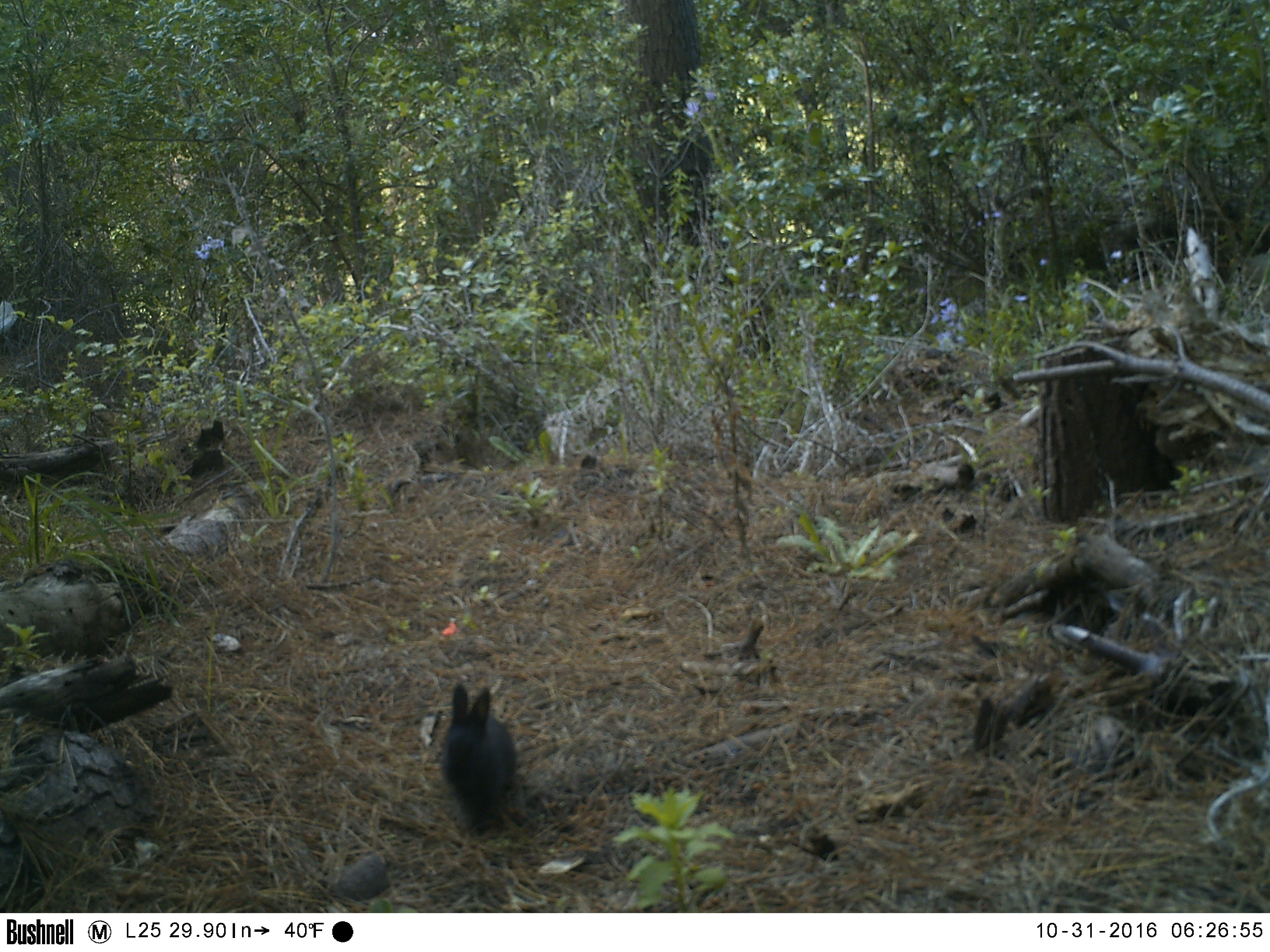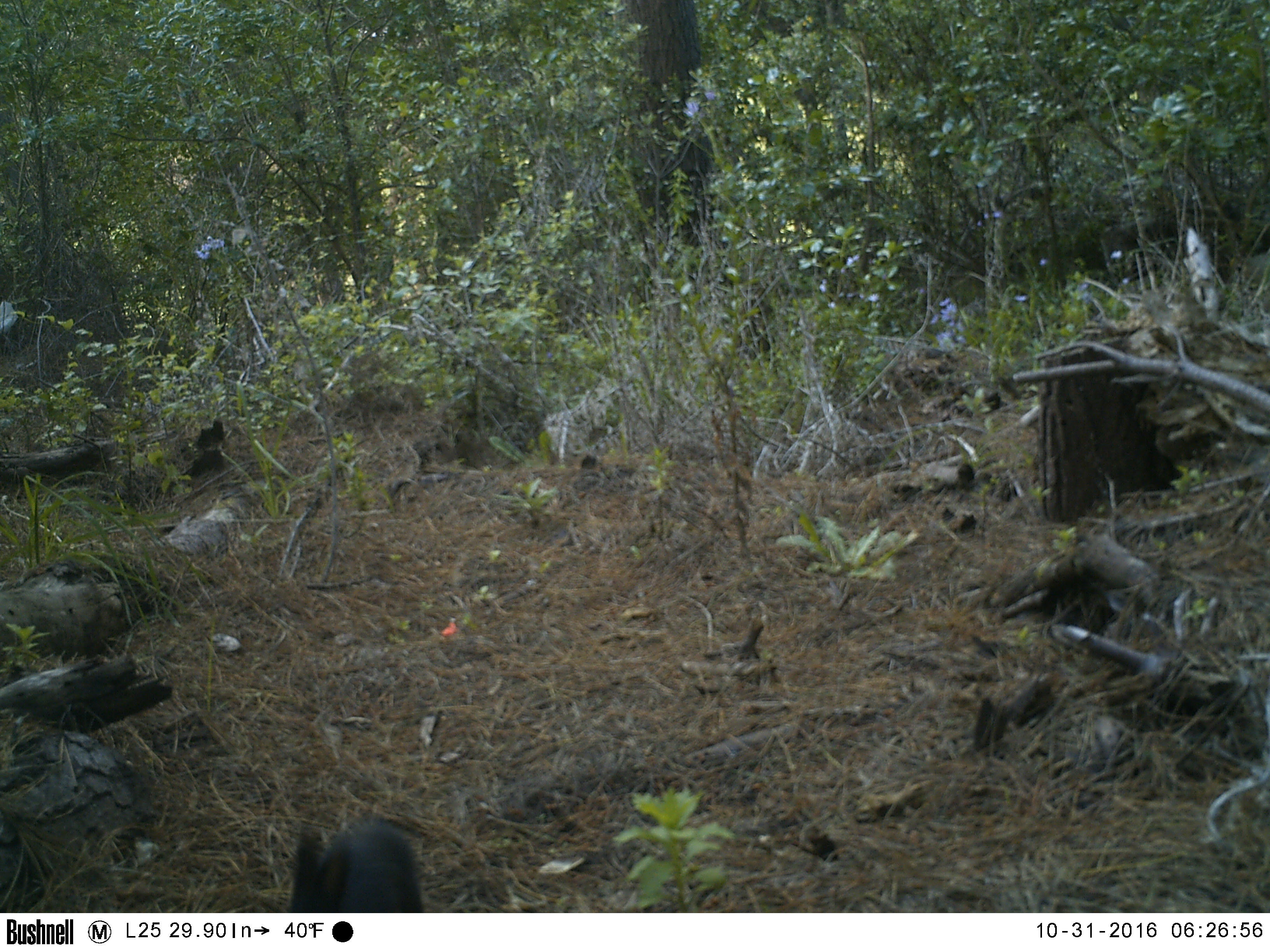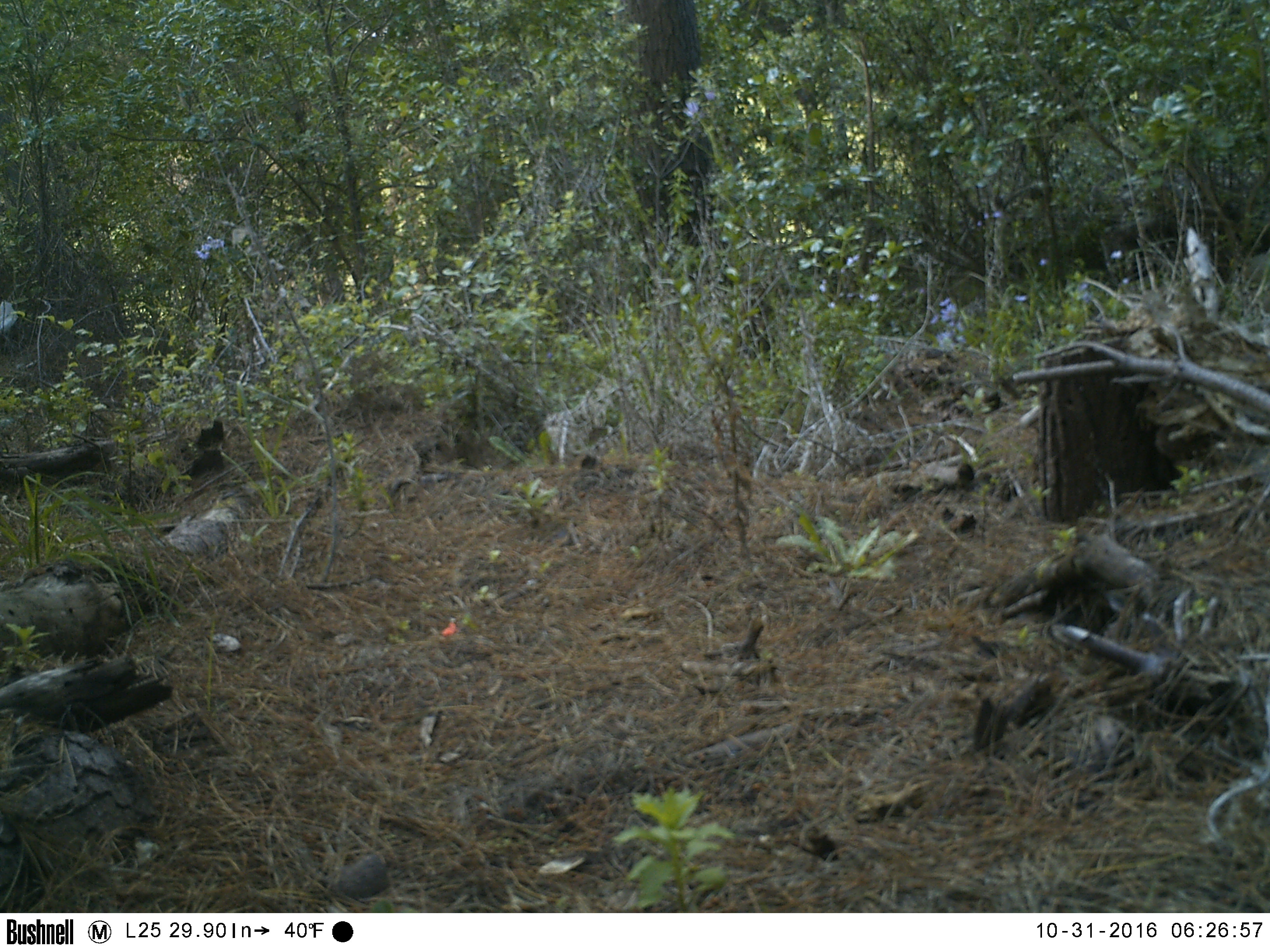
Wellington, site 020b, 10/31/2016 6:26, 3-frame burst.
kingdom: Animalia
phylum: Chordata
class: Mammalia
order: Lagomorpha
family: Leporidae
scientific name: Leporidae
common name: rabbit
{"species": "rabbit (Leporidae)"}